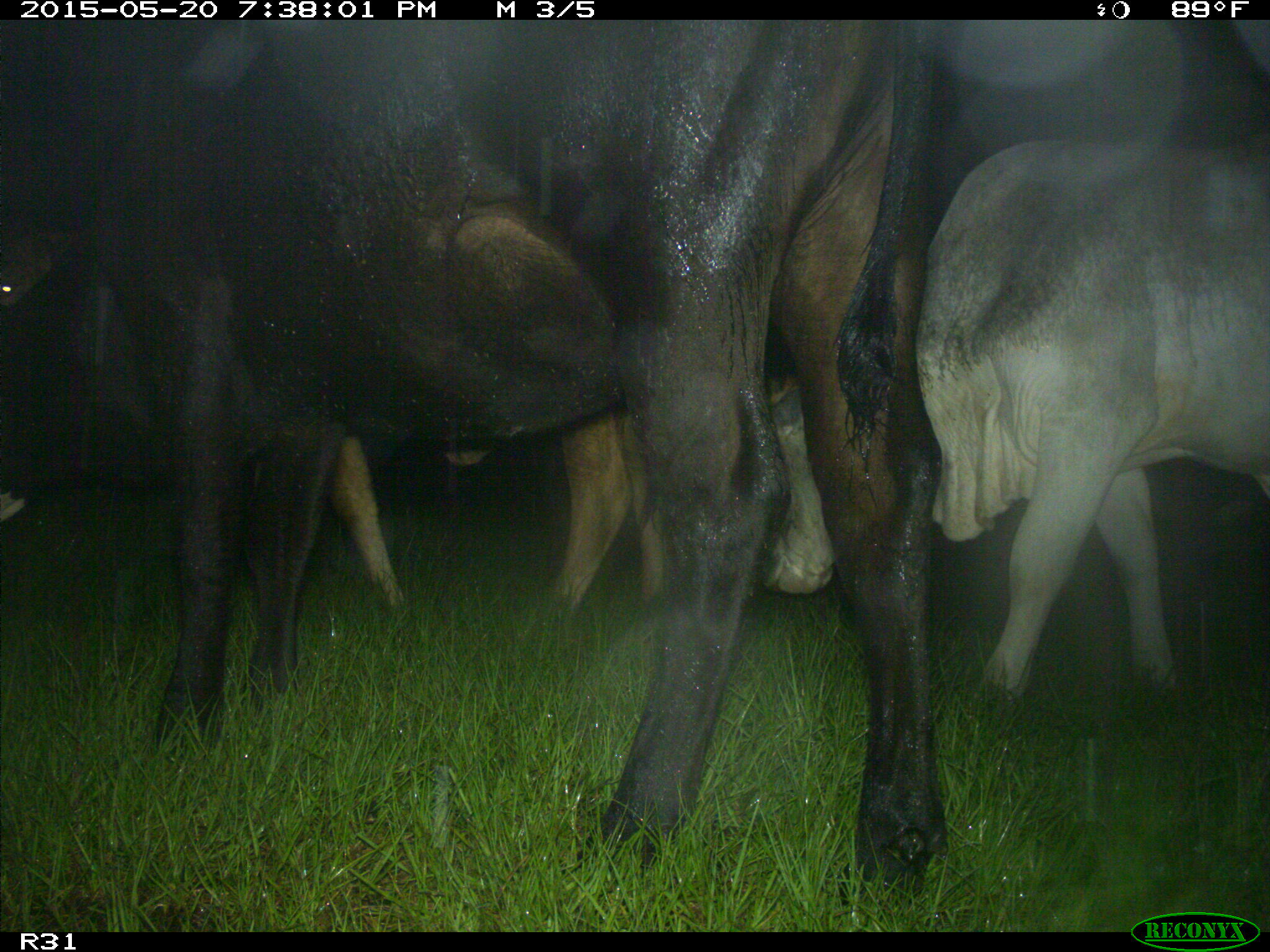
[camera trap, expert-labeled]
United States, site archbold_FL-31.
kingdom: Animalia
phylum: Chordata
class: Mammalia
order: Artiodactyla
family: Bovidae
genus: Bos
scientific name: Bos taurus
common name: domestic cow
Bos taurus (domestic cow).